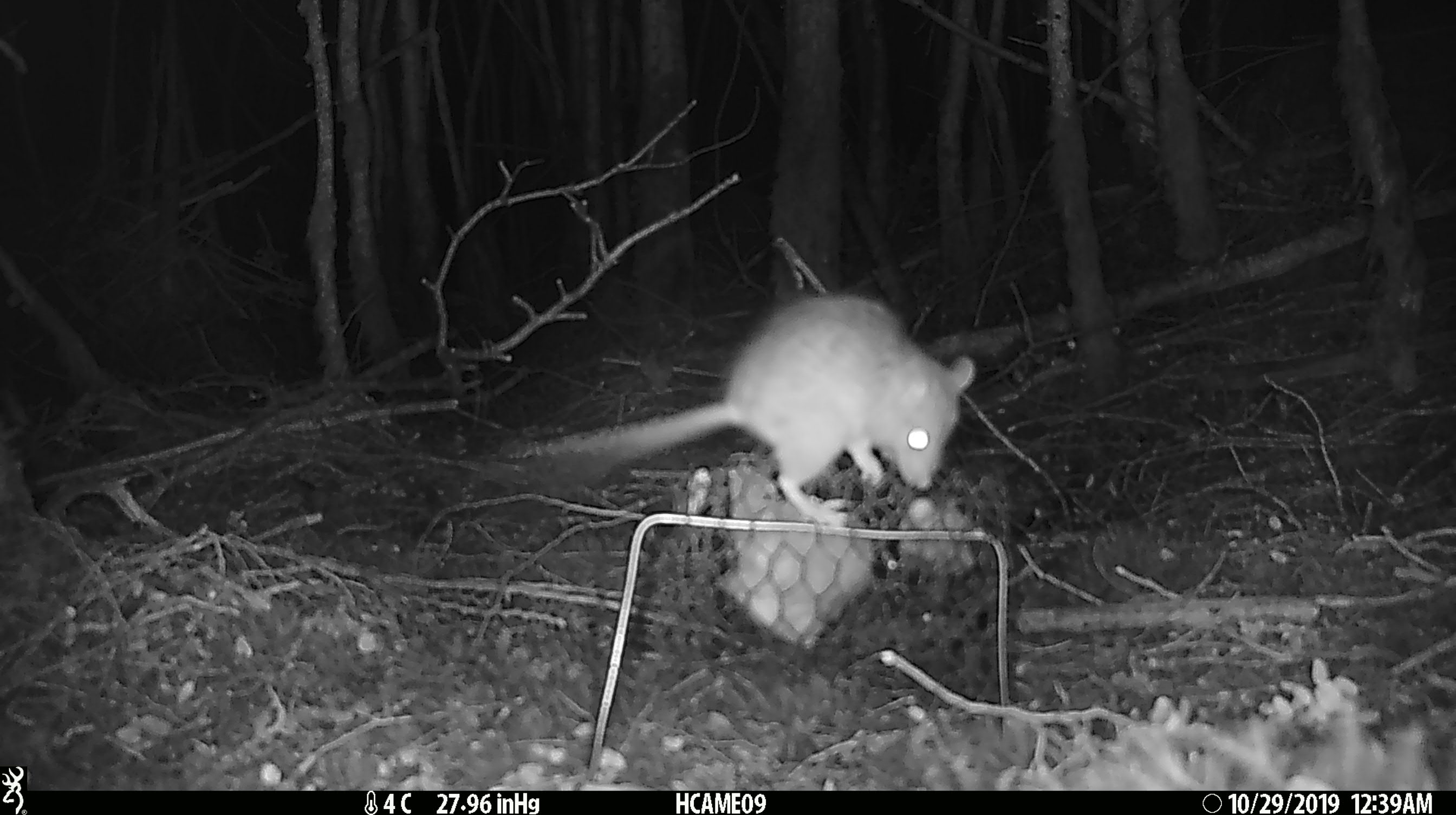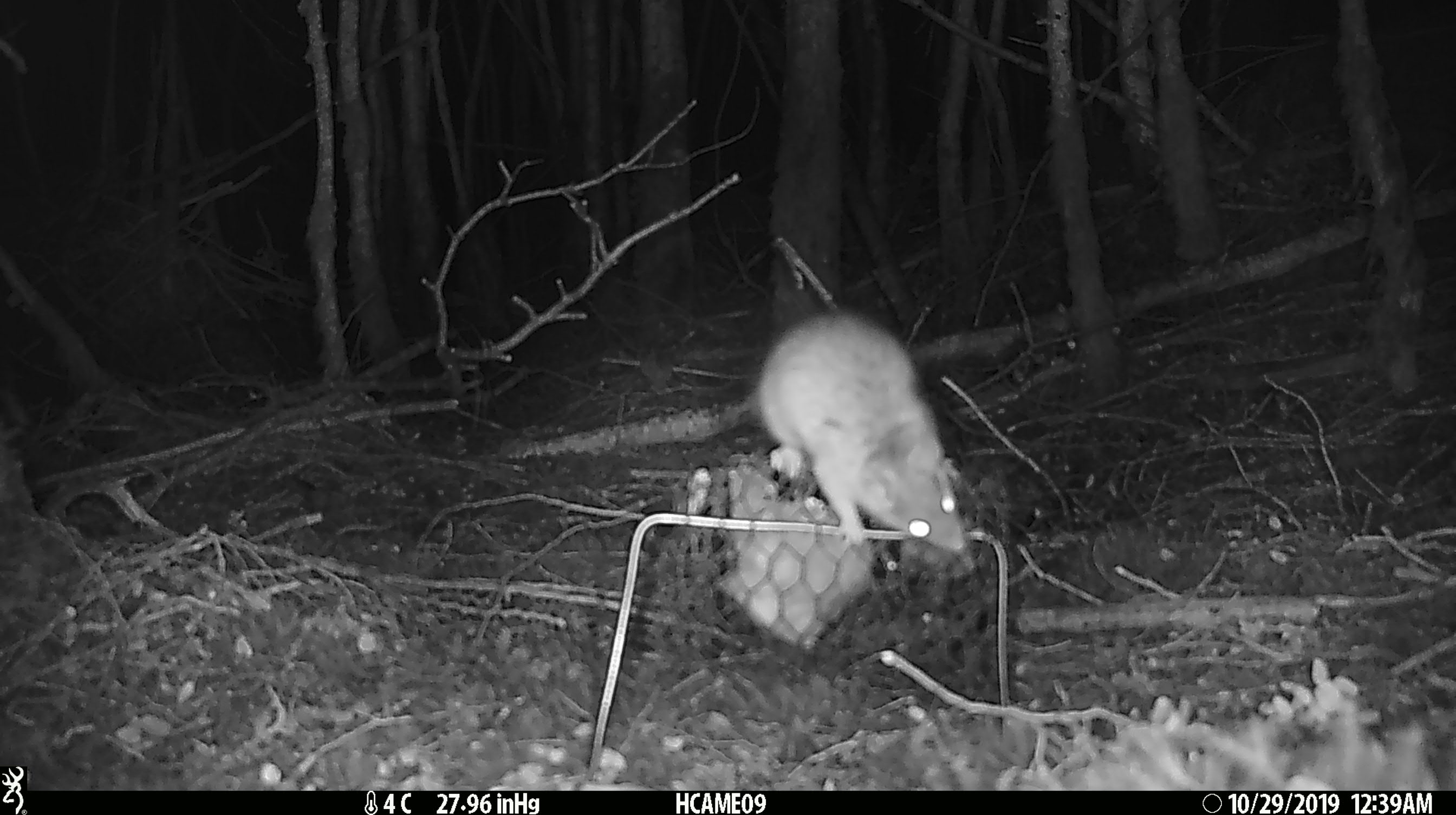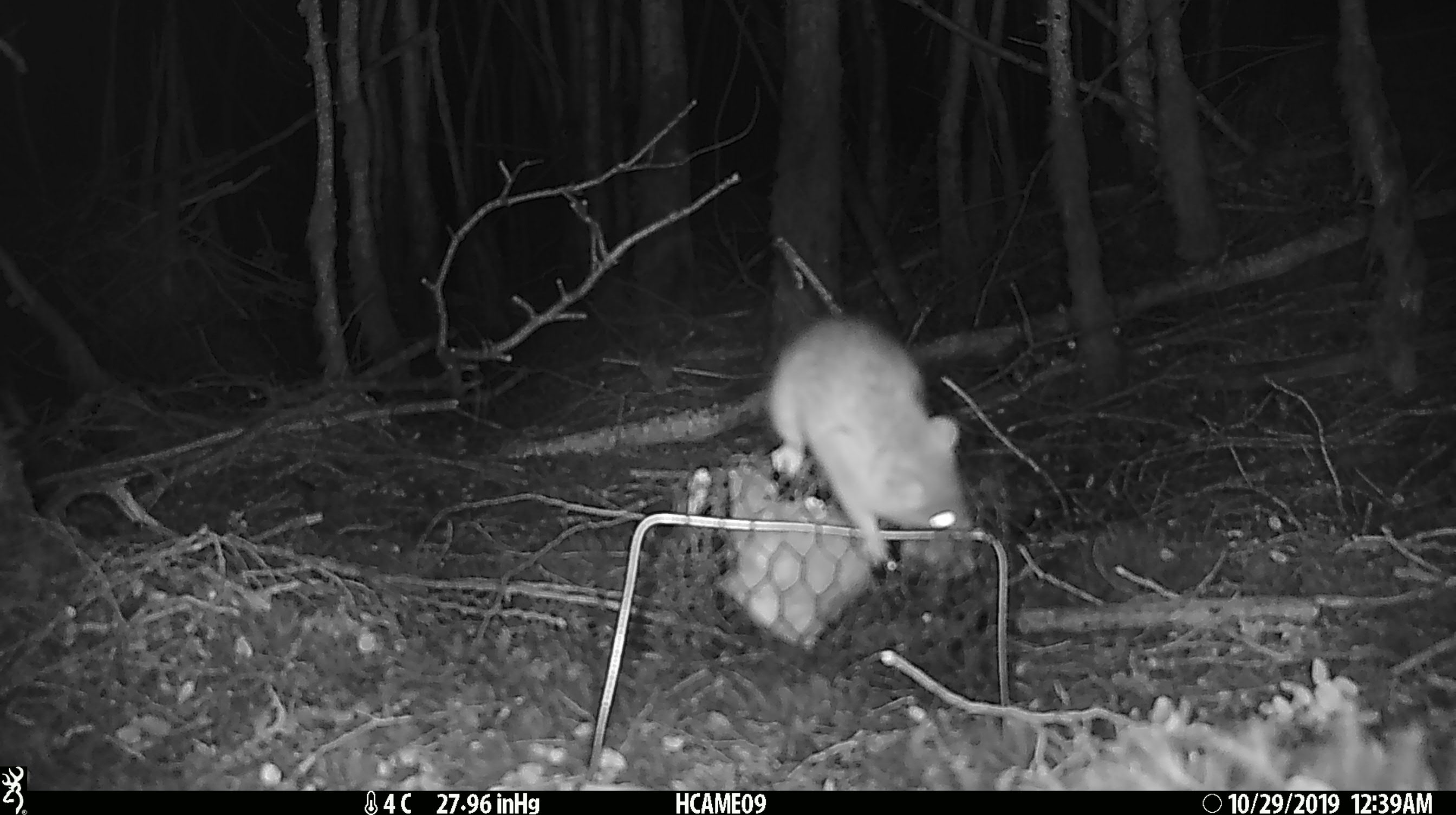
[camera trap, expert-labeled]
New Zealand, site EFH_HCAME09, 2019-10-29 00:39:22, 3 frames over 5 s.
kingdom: Animalia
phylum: Chordata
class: Mammalia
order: Rodentia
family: Muridae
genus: Rattus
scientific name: Rattus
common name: rat